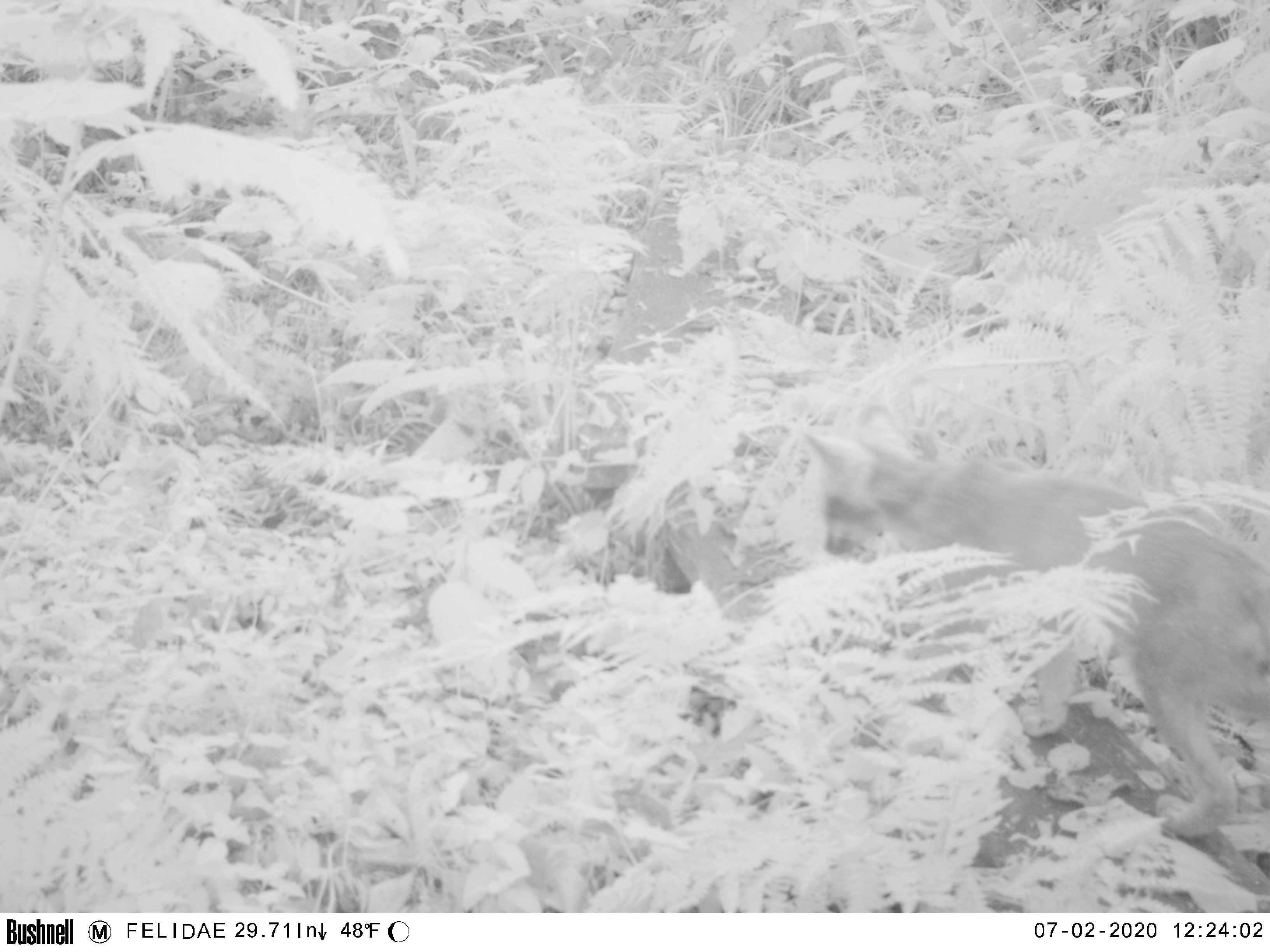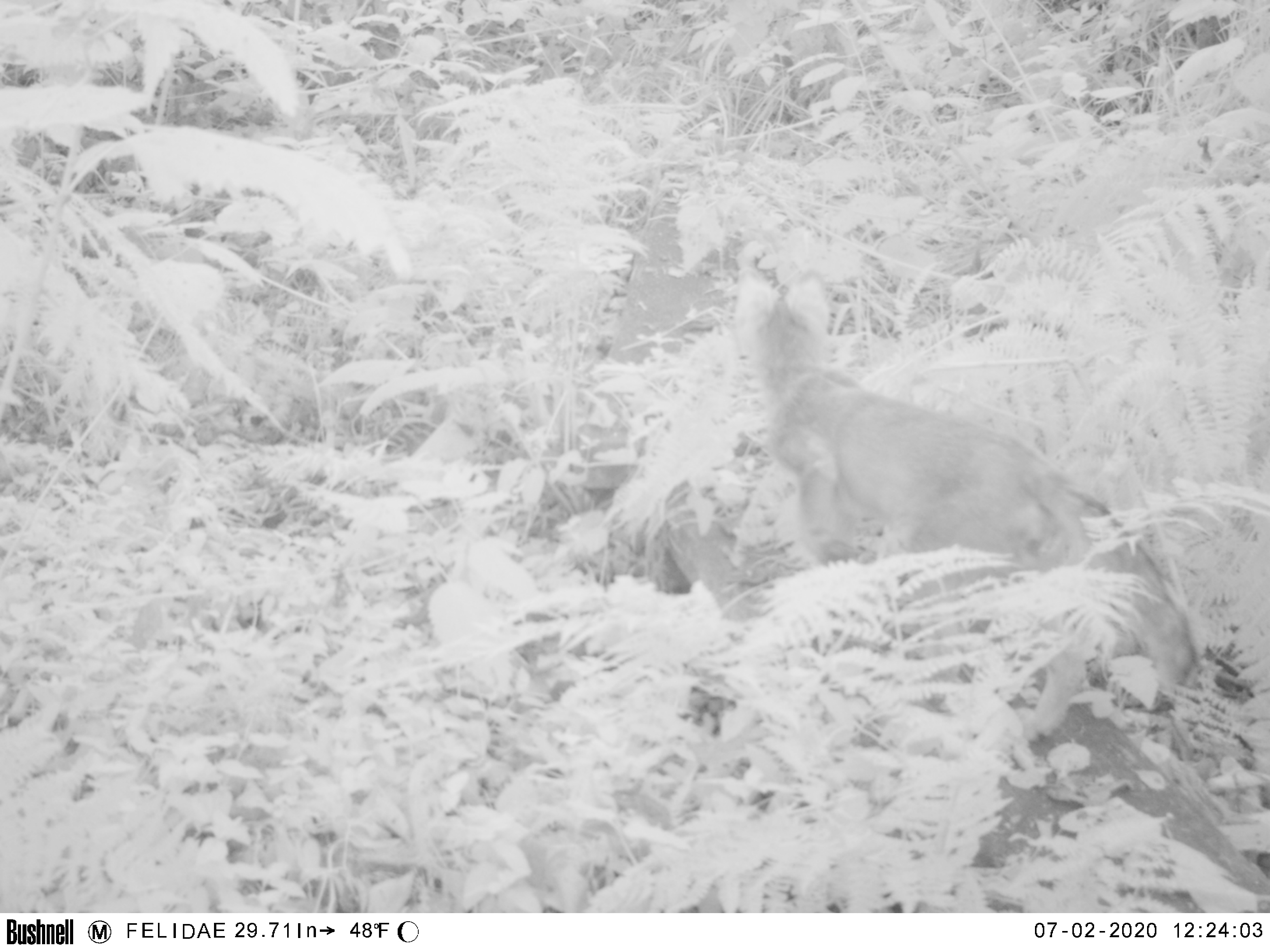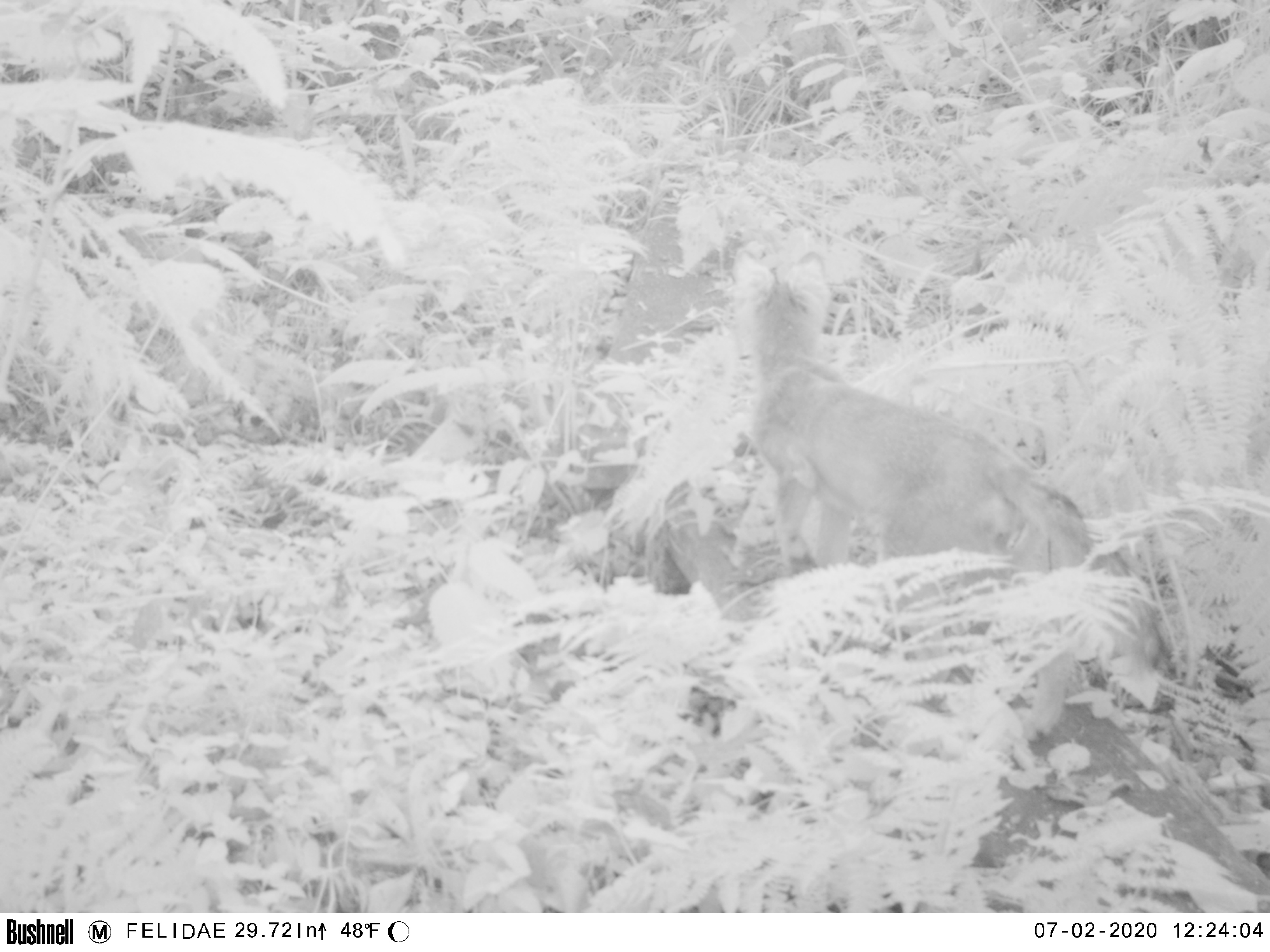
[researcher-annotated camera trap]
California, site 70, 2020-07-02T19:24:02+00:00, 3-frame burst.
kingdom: Animalia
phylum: Chordata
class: Mammalia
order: Carnivora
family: Canidae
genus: Urocyon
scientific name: Urocyon cinereoargenteus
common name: gray fox